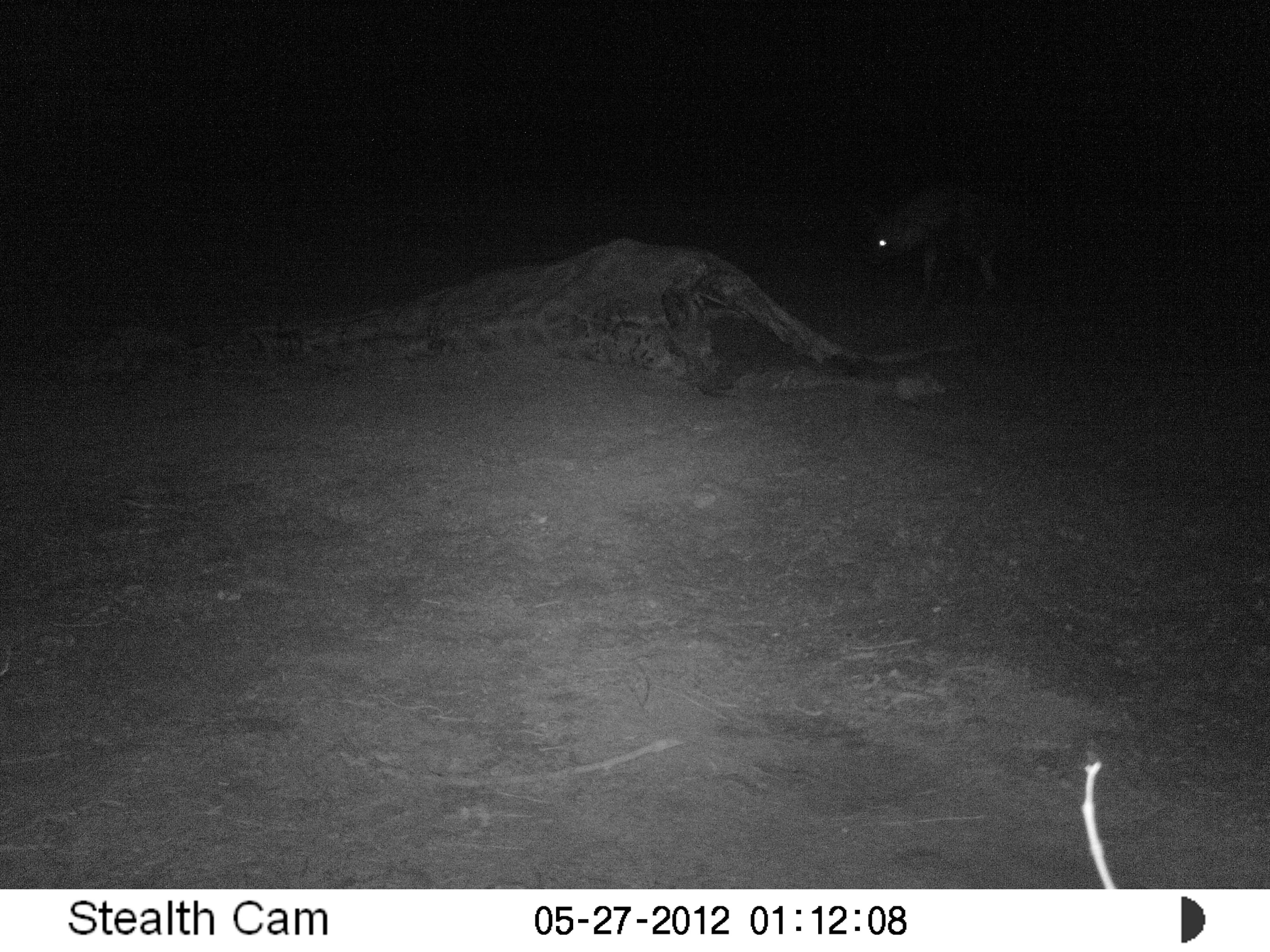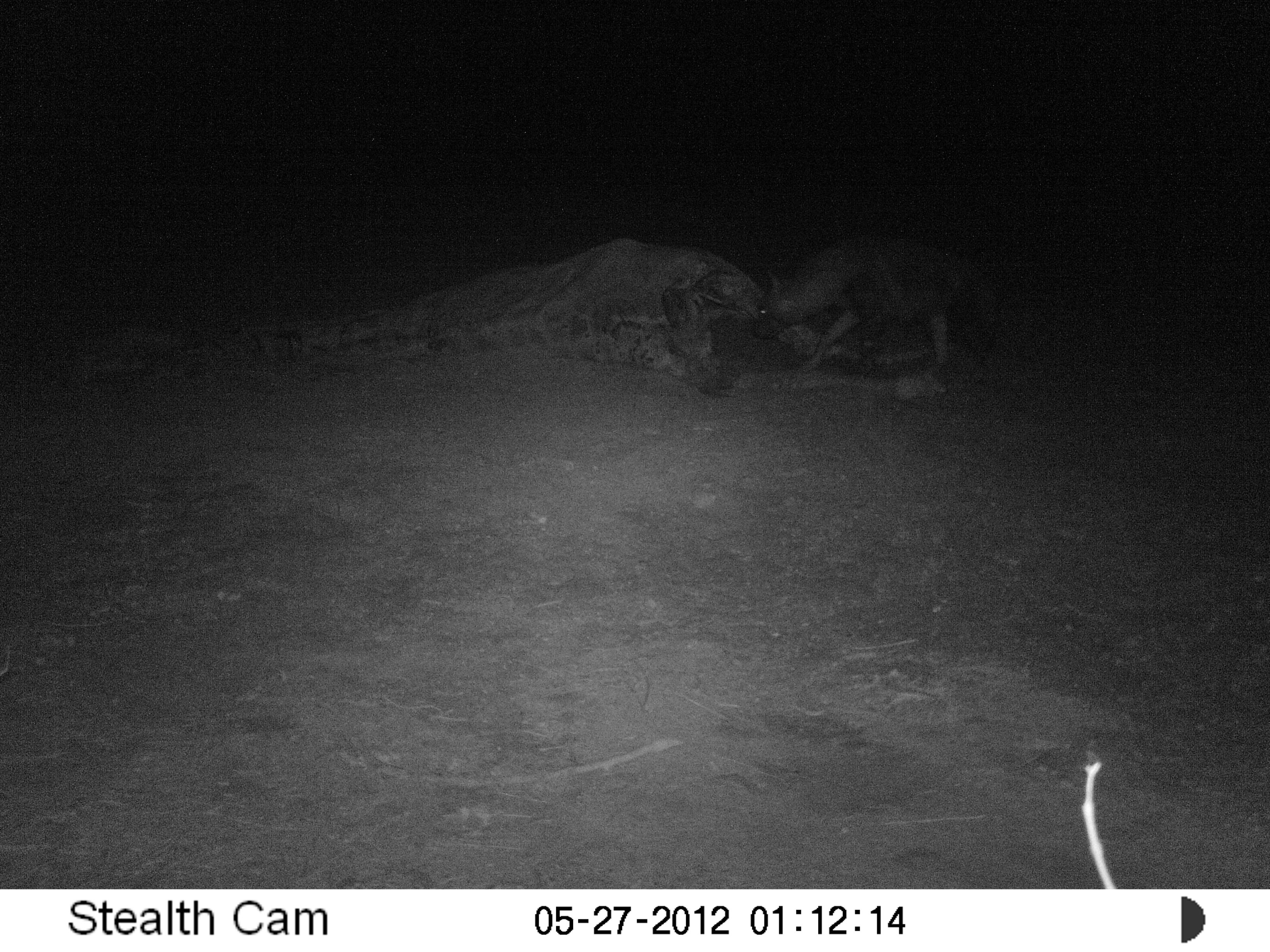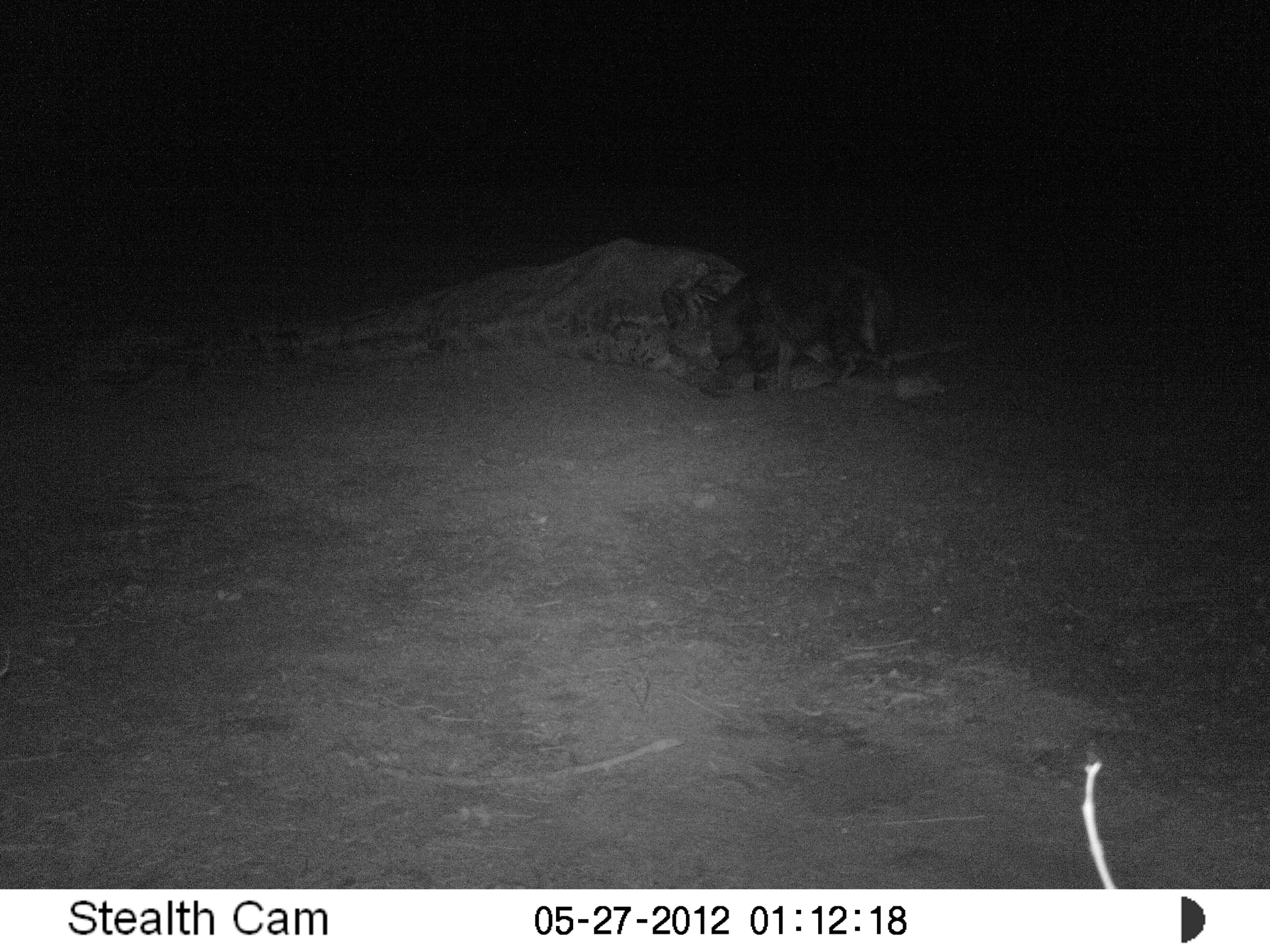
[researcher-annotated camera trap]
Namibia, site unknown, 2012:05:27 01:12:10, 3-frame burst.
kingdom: Animalia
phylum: Chordata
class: Mammalia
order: Carnivora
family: Hyaenidae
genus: Parahyaena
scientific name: Parahyaena brunnea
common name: brown hyena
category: hyaena brunnea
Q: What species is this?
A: Hyaena brunnea (brown hyena) (Parahyaena brunnea).